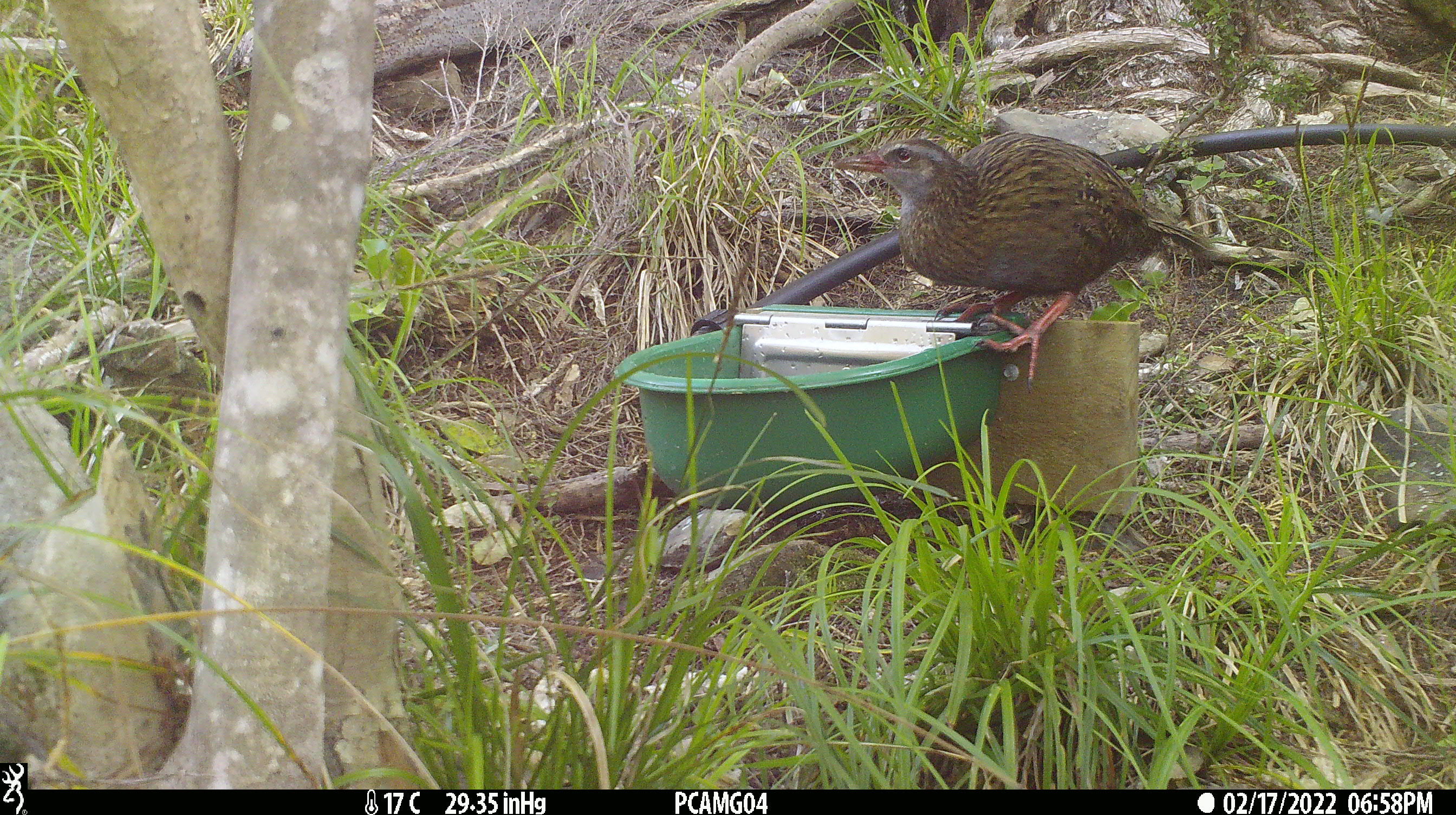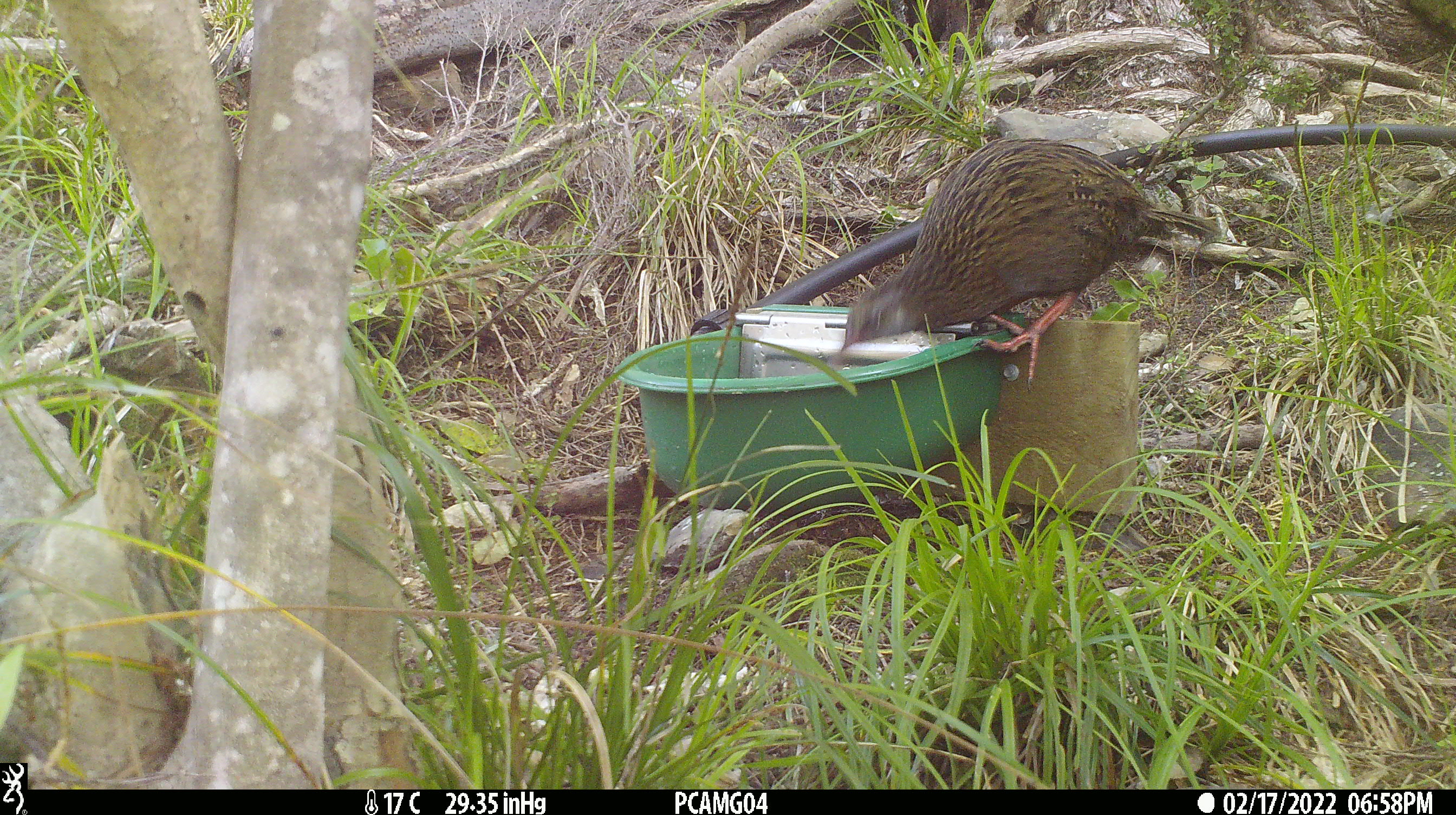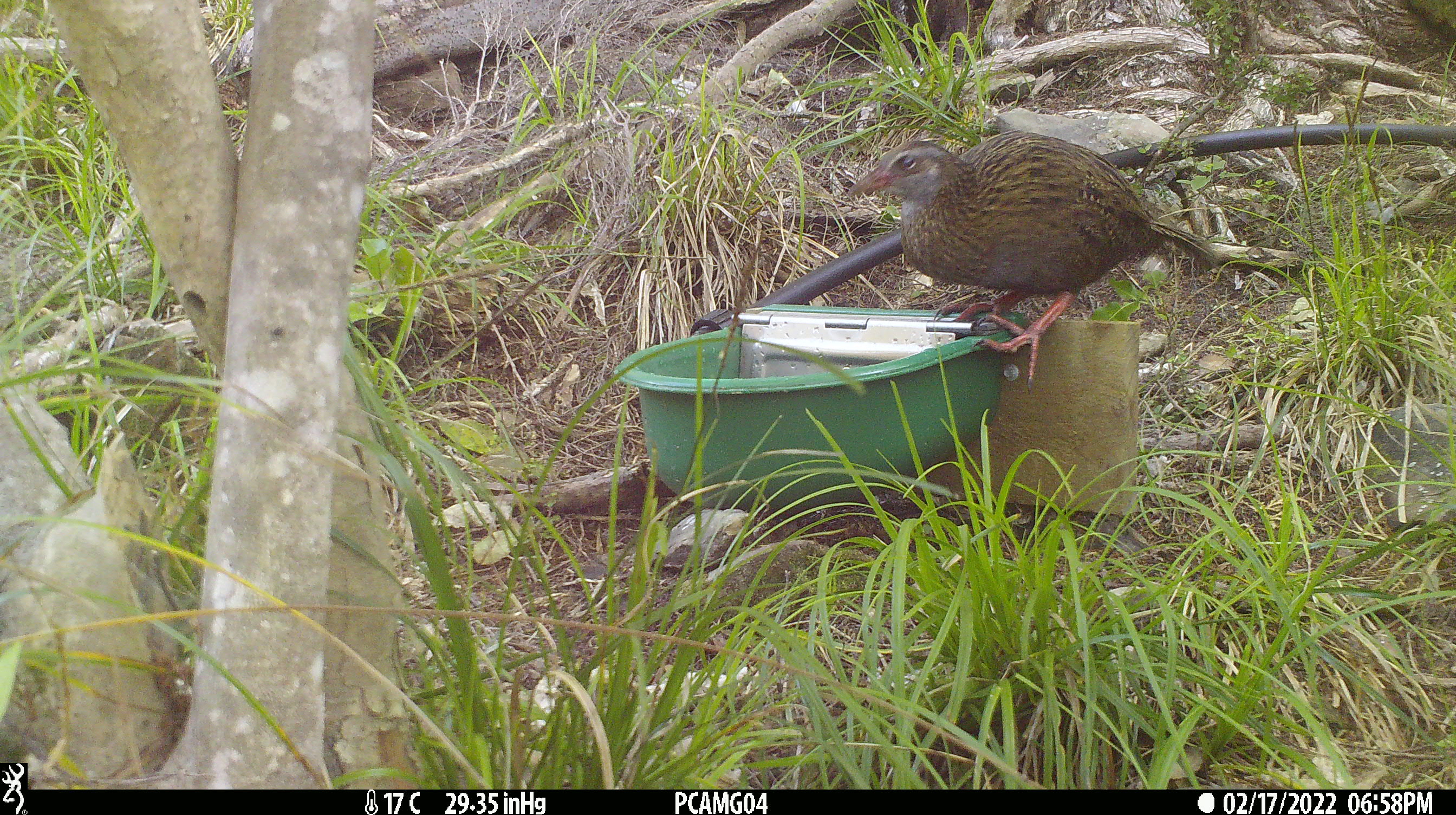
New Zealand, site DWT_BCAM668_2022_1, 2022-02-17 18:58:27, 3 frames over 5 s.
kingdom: Animalia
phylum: Chordata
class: Aves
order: Gruiformes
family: Rallidae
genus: Gallirallus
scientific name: Gallirallus australis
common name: weka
Weka (Gallirallus australis).